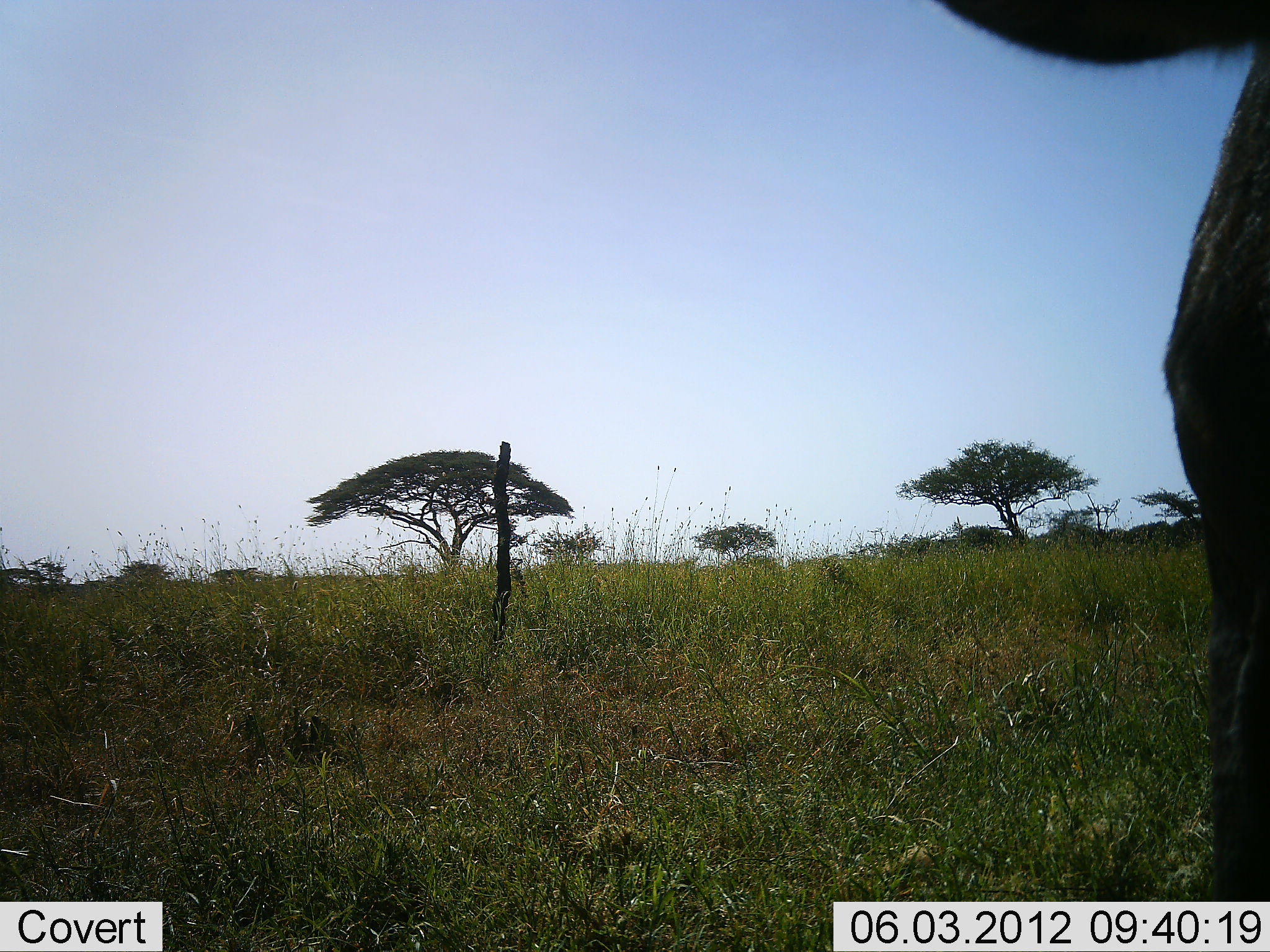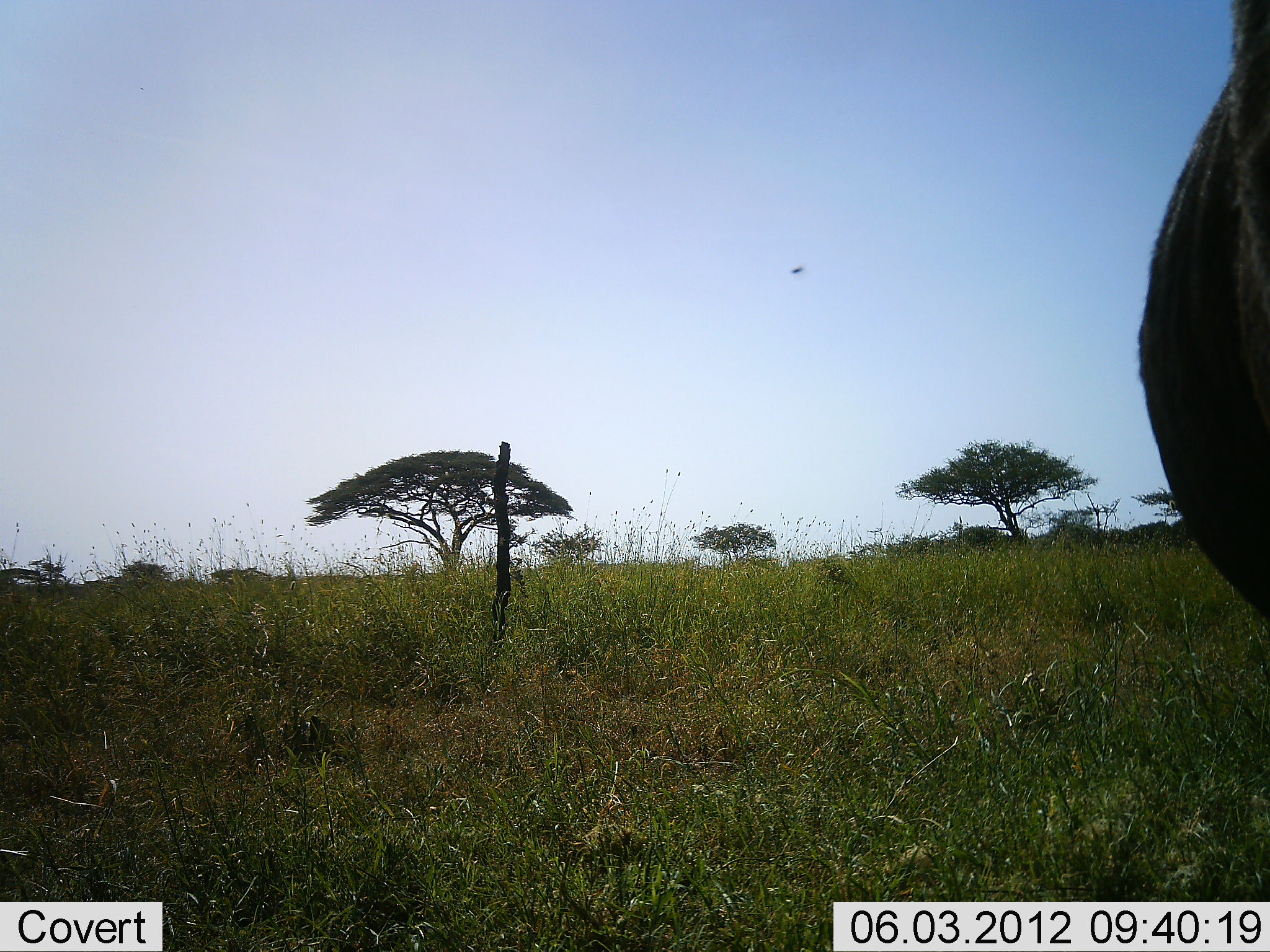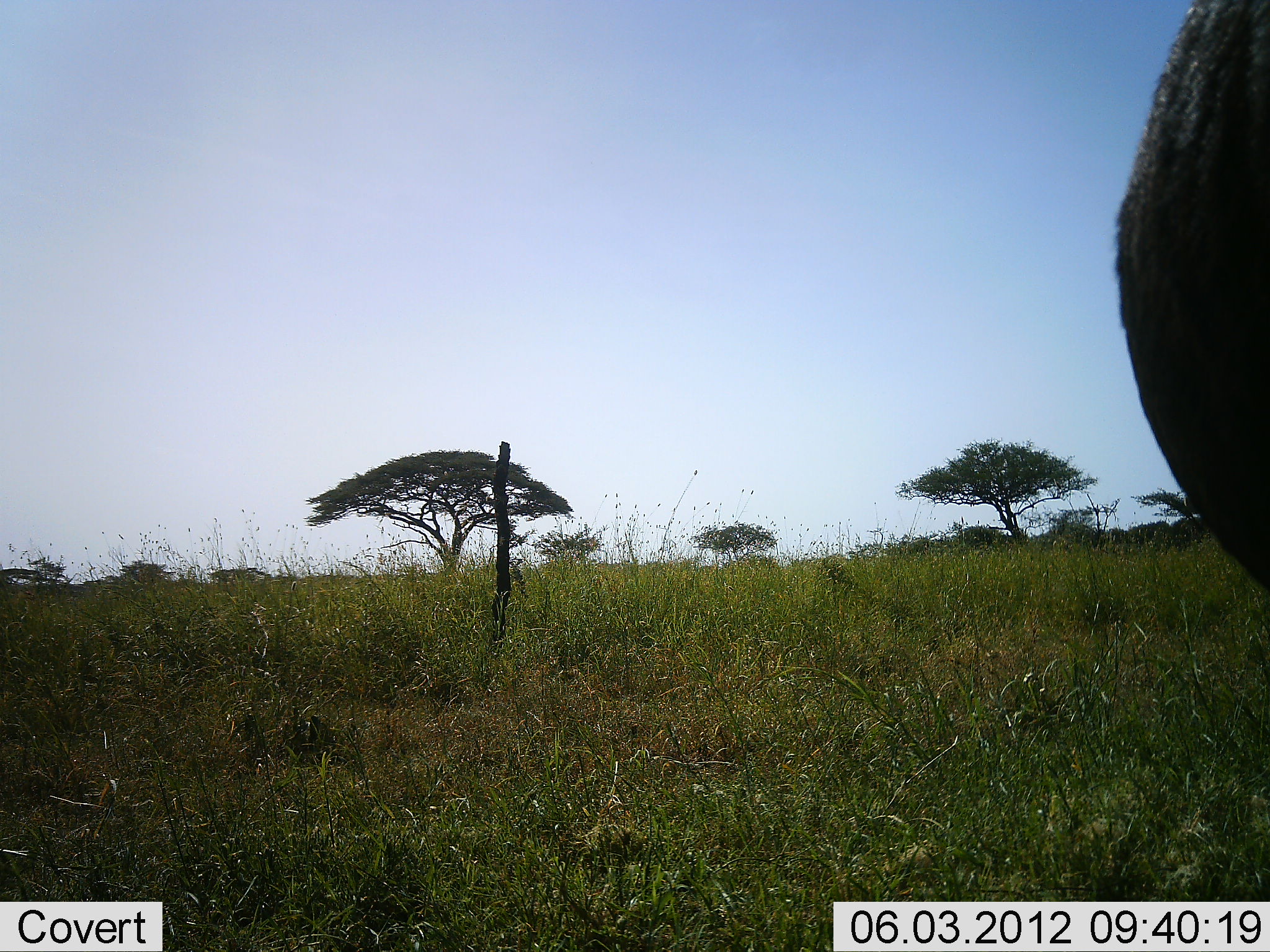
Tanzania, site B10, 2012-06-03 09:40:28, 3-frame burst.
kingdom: Animalia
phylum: Chordata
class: Mammalia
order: Artiodactyla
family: Bovidae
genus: Connochaetes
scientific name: Connochaetes taurinus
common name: blue wildebeest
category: wildebeest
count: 1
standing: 91%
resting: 0%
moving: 9%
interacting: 0%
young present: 0%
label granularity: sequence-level